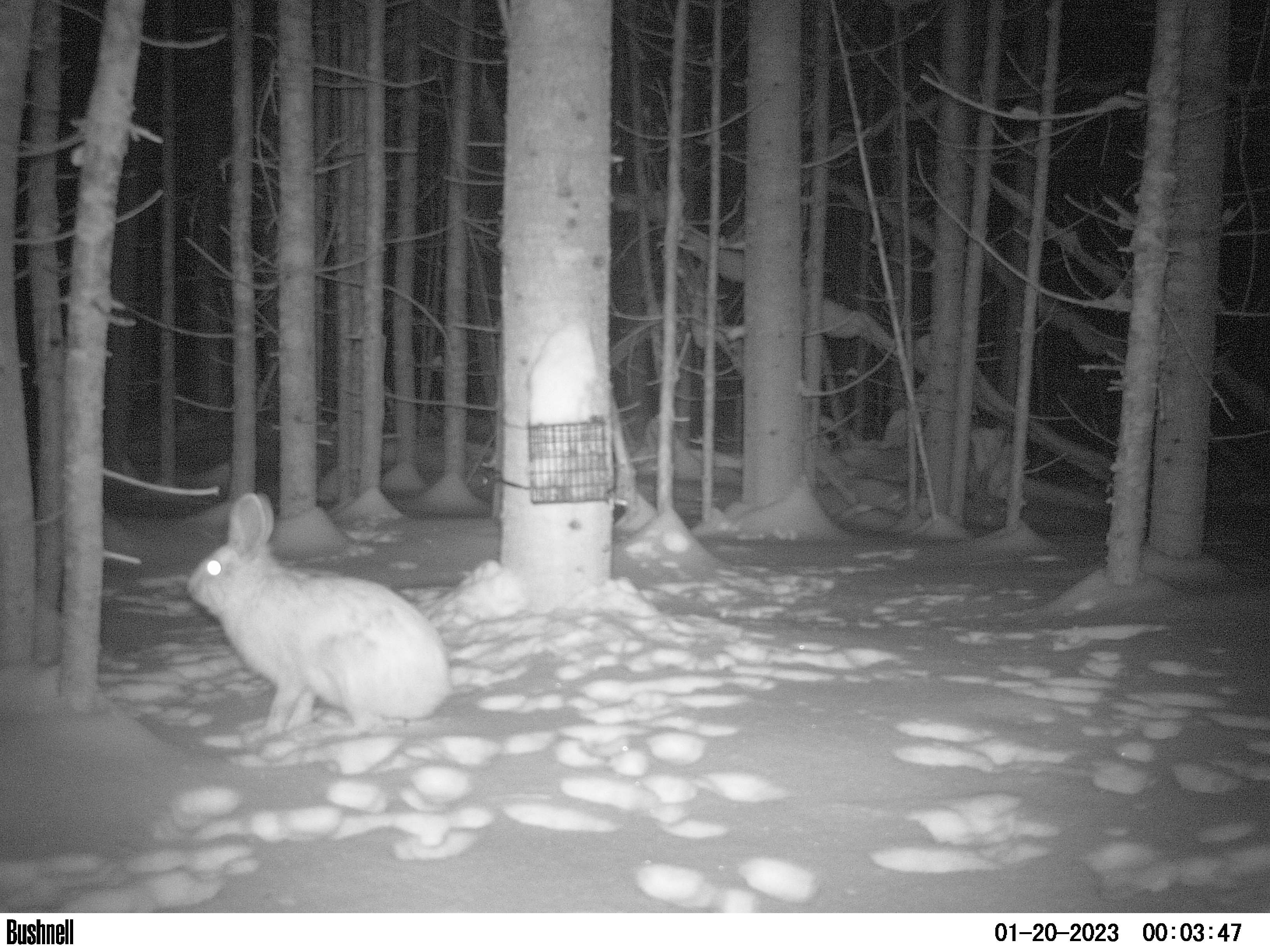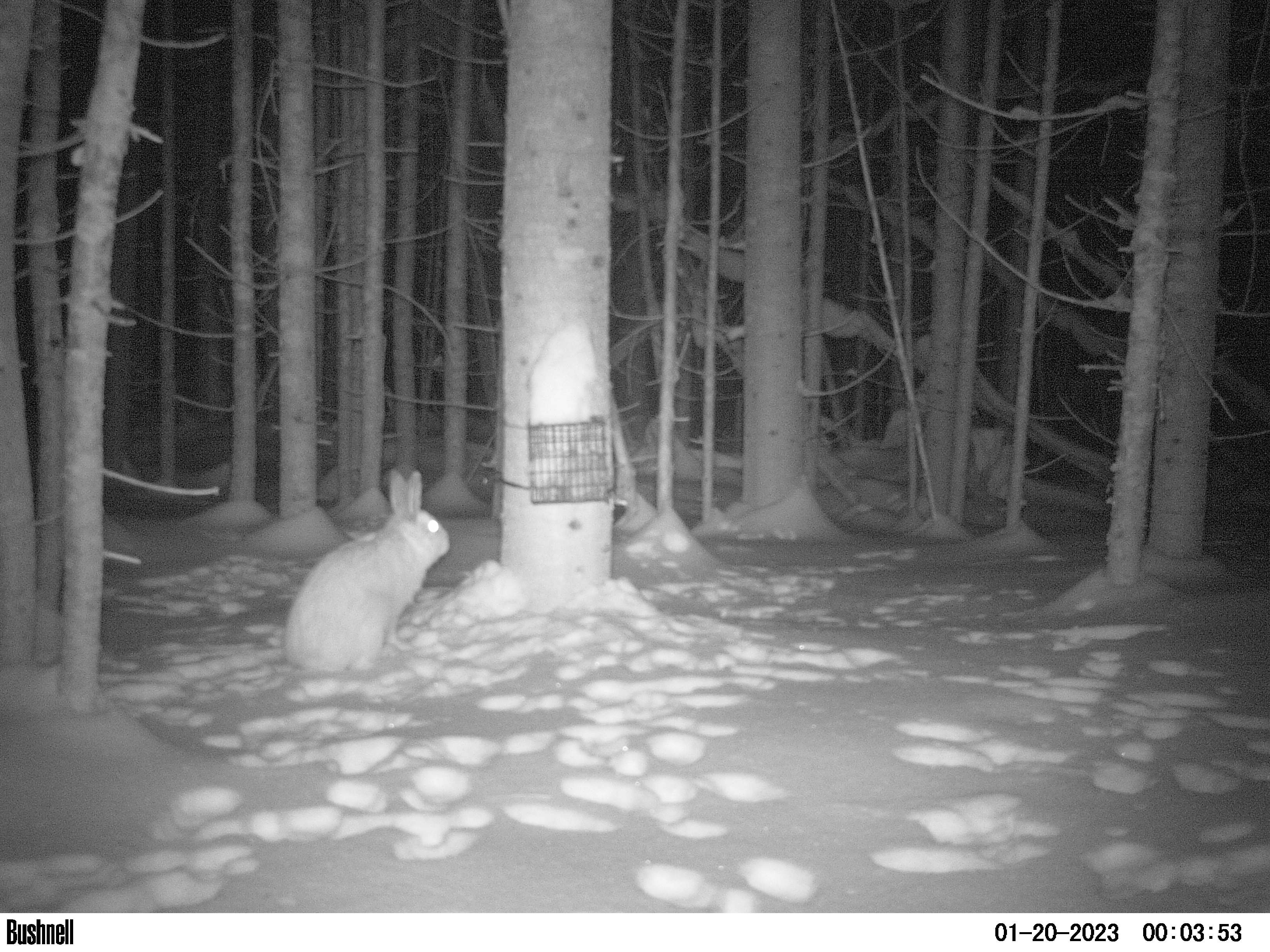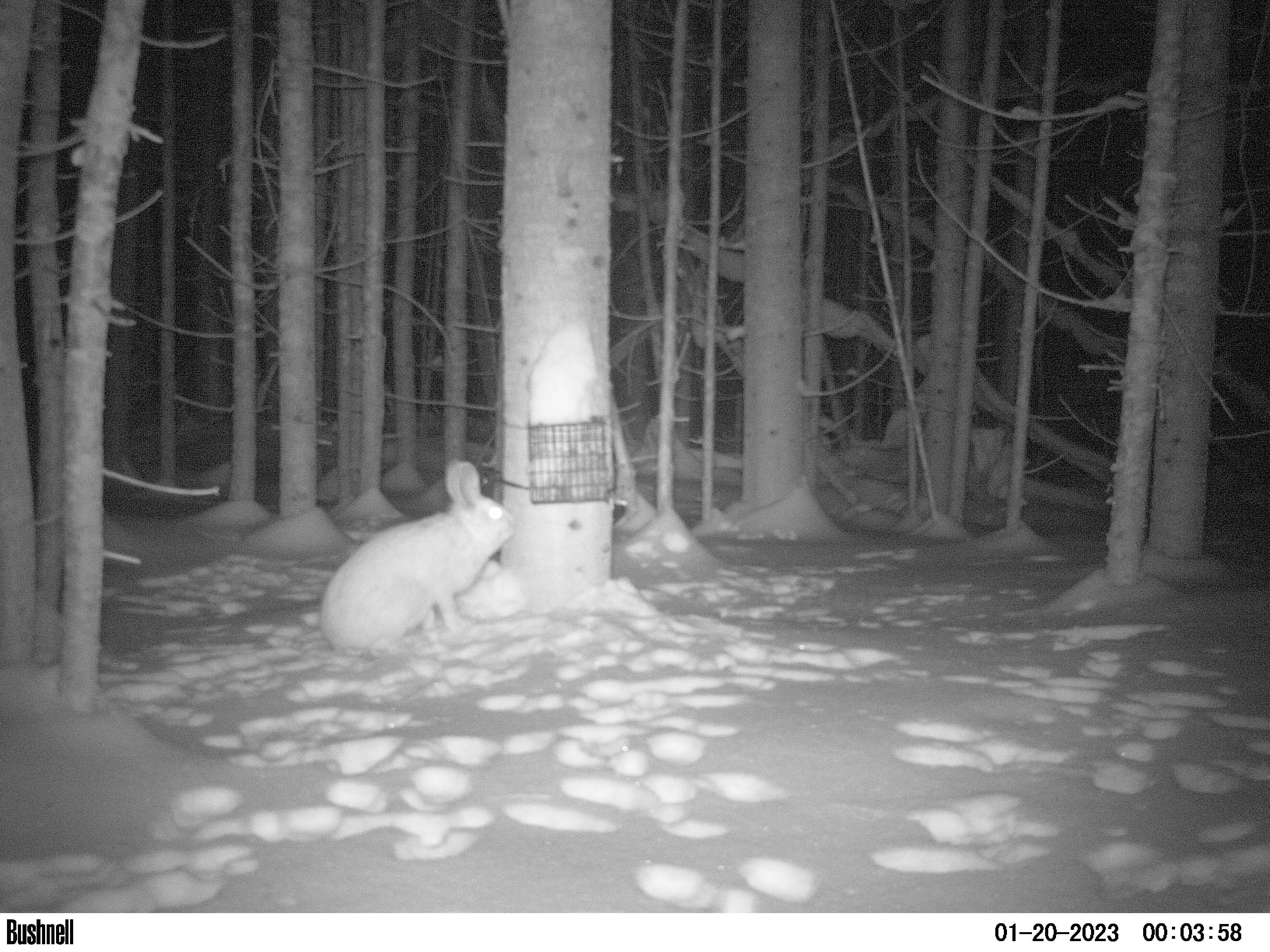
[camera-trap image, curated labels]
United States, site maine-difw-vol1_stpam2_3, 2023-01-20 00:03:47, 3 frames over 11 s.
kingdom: Animalia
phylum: Chordata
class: Mammalia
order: Lagomorpha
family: Leporidae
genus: Lepus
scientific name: Lepus americanus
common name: snowshoe hare